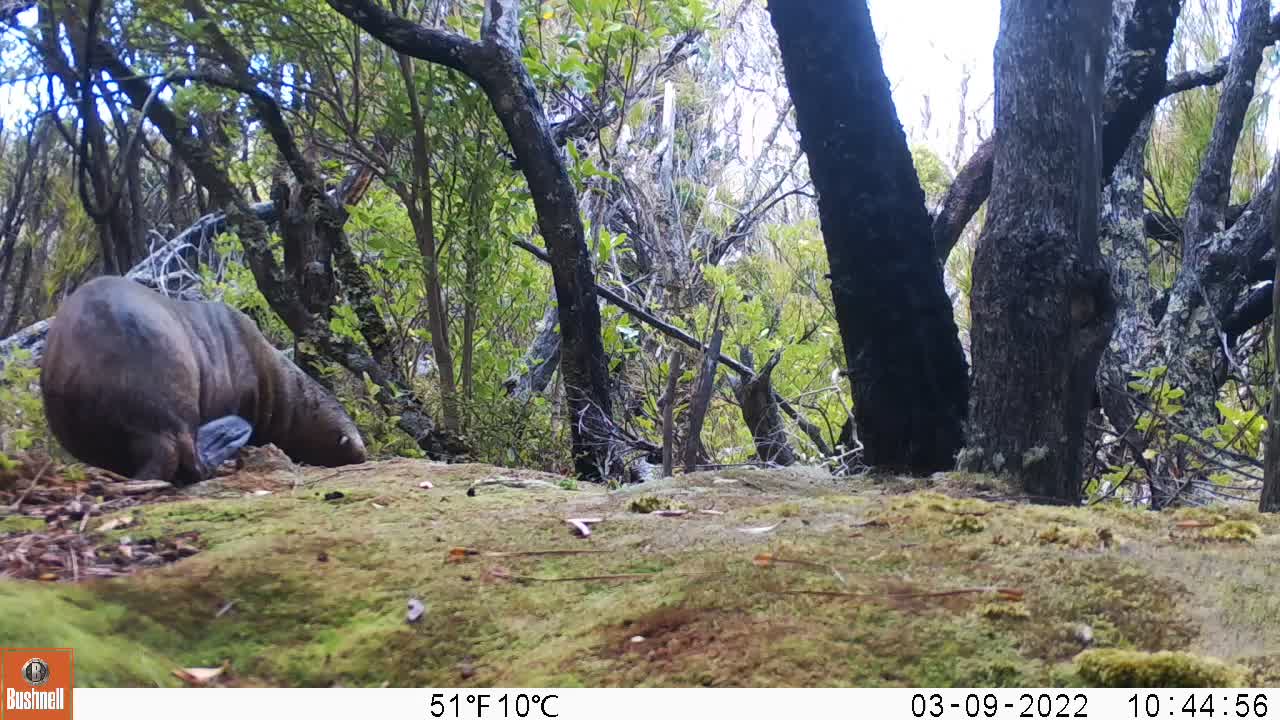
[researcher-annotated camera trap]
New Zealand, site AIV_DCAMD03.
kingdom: Animalia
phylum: Chordata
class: Mammalia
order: Carnivora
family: Otariidae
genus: Phocarctos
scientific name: Phocarctos hookeri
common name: new zealand sea lion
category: sealion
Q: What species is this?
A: Sealion (new zealand sea lion) (Phocarctos hookeri).